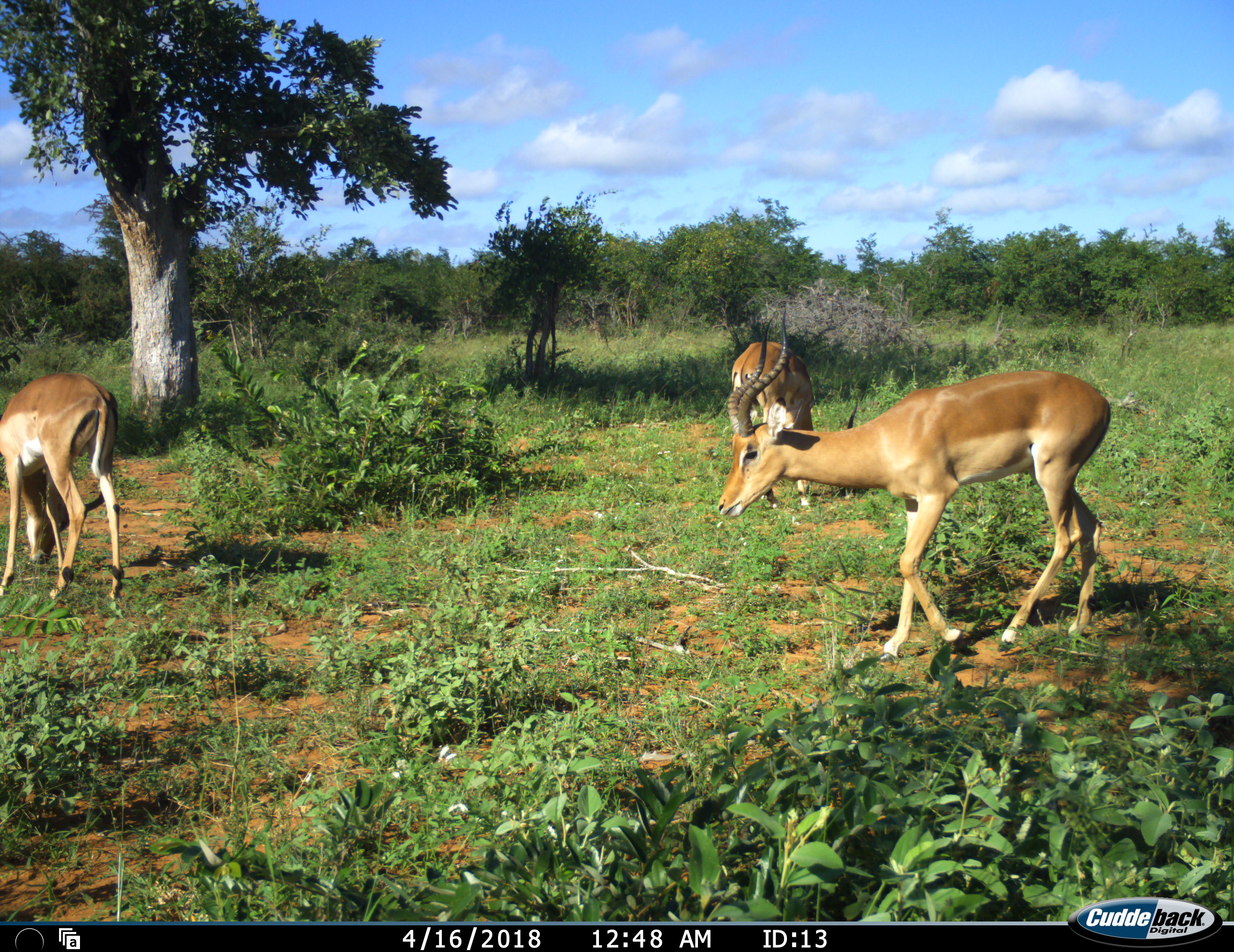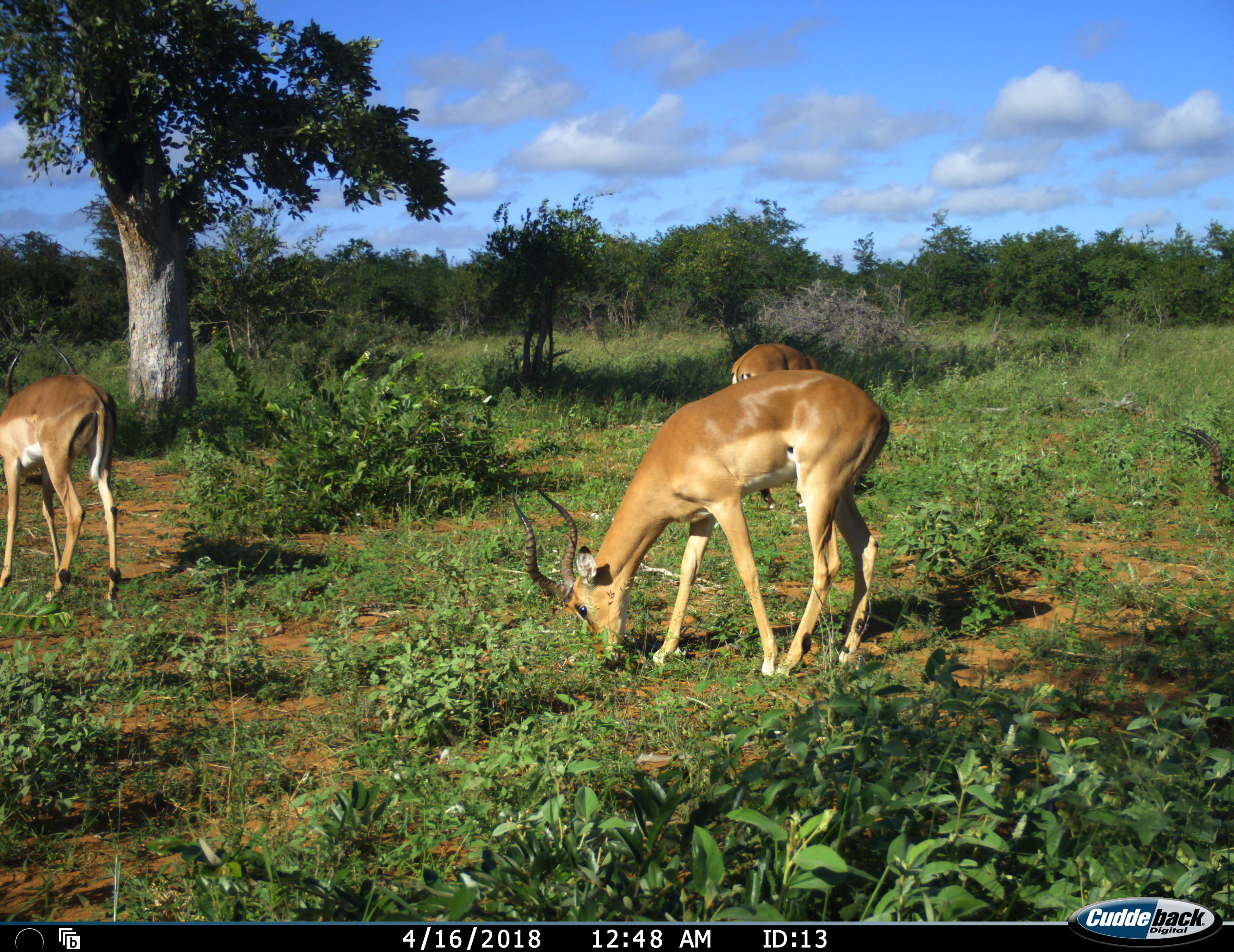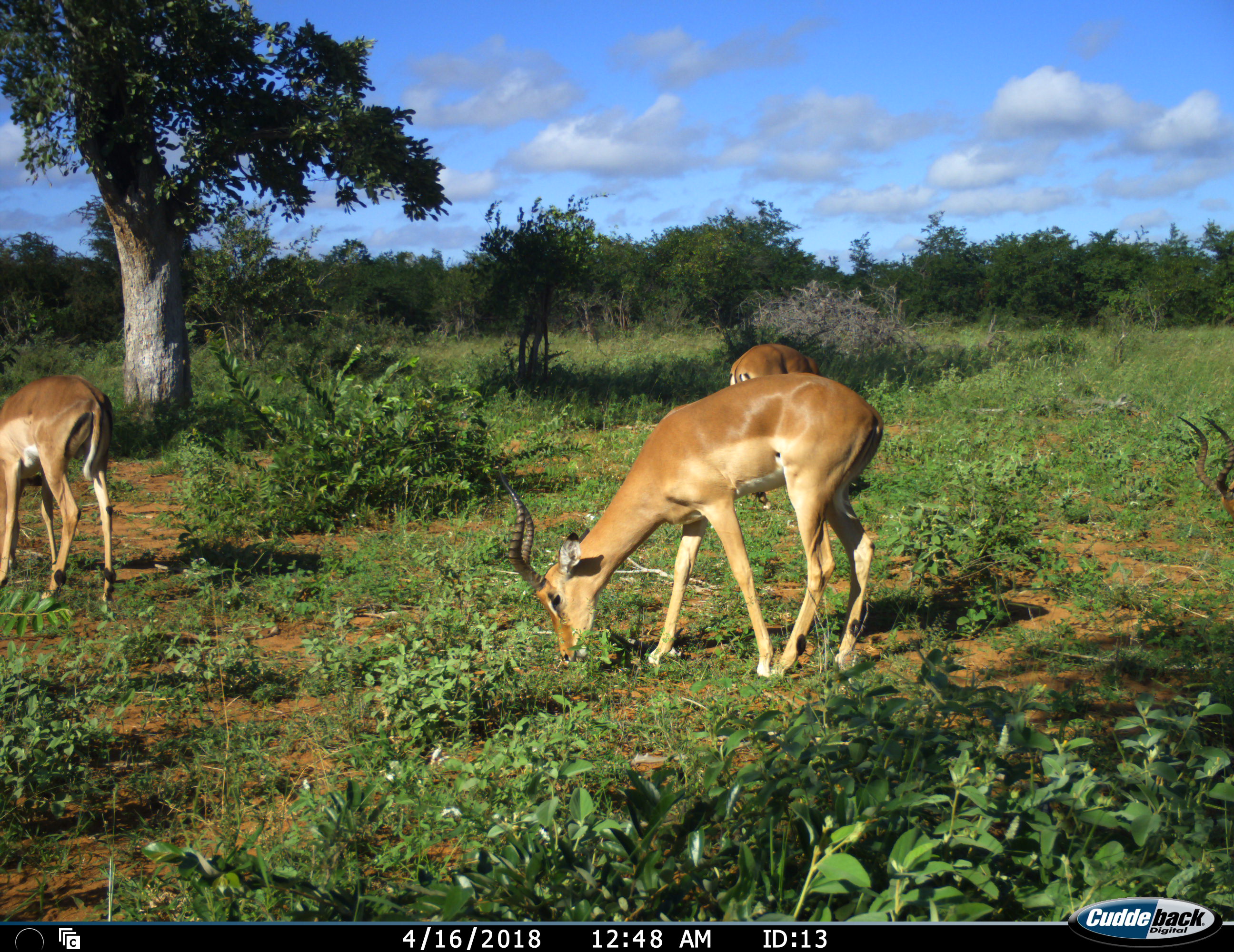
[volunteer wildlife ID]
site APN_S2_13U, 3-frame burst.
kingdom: Animalia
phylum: Chordata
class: Mammalia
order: Artiodactyla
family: Bovidae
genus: Aepyceros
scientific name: Aepyceros melampus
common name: impala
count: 3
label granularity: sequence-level